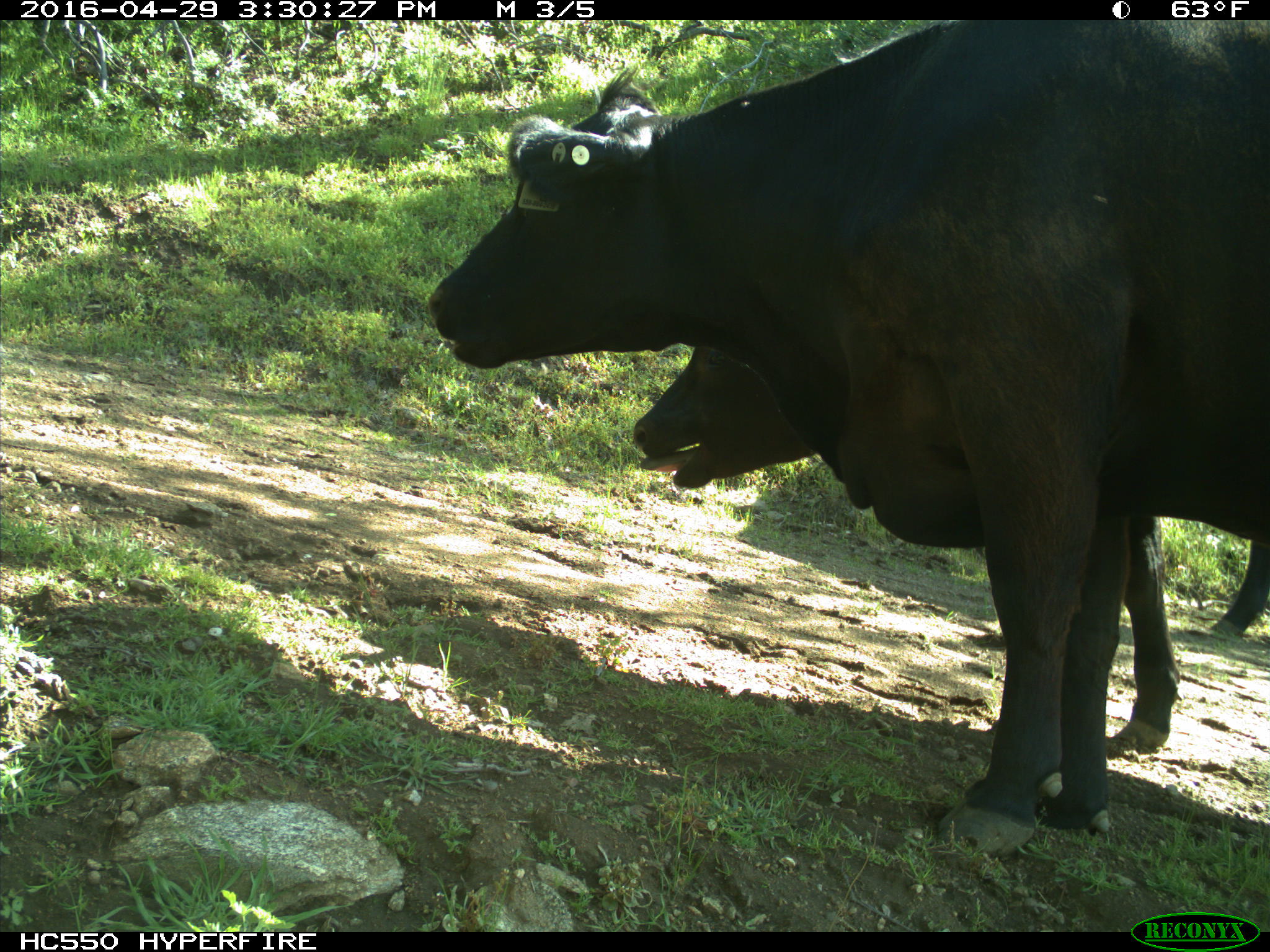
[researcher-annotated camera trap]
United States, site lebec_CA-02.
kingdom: Animalia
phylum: Chordata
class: Mammalia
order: Artiodactyla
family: Bovidae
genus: Bos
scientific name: Bos taurus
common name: domestic cow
Bos taurus (domestic cow).